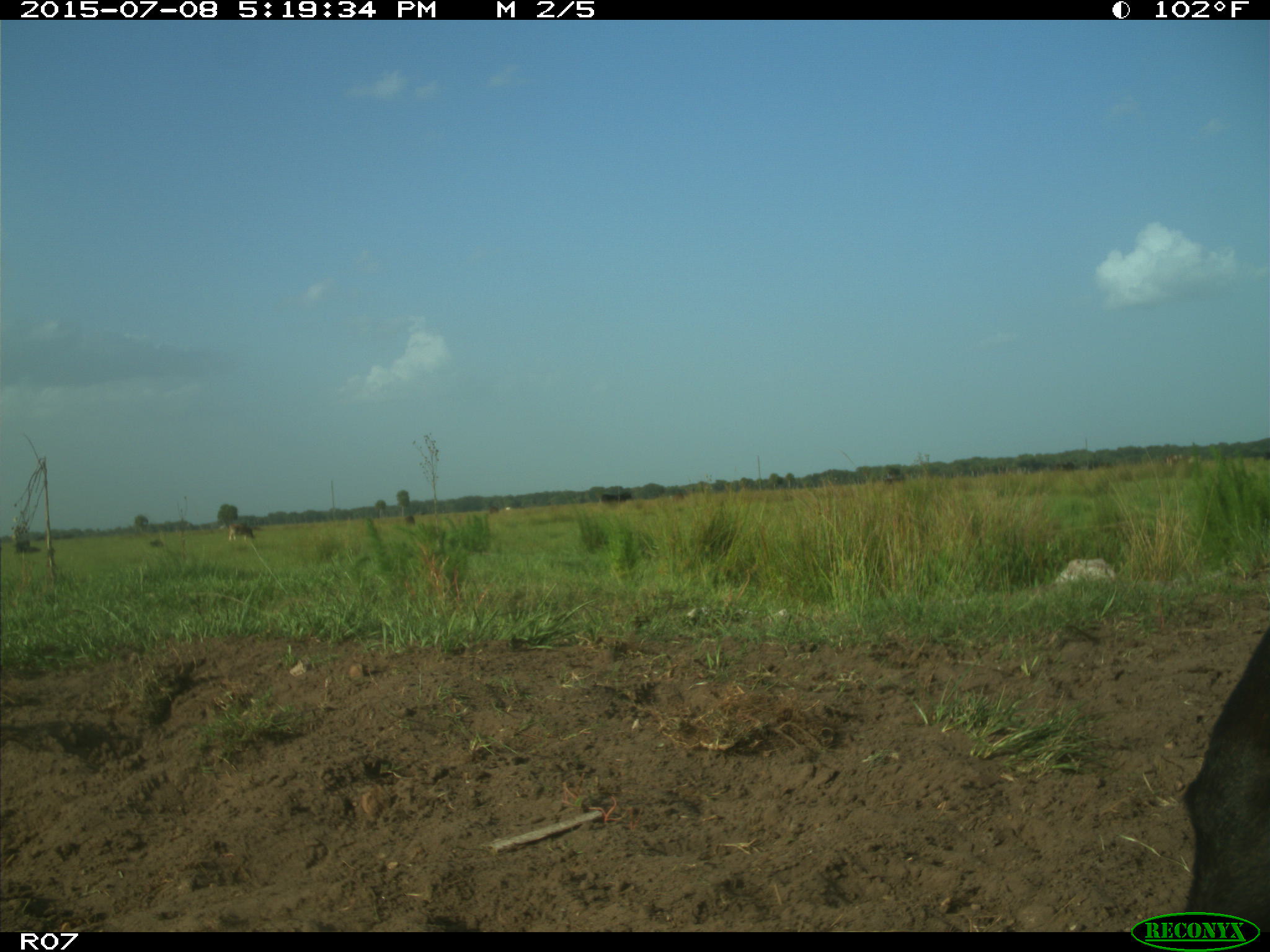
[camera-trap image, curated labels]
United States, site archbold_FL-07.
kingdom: Animalia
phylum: Chordata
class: Mammalia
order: Artiodactyla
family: Bovidae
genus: Bos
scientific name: Bos taurus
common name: domestic cow